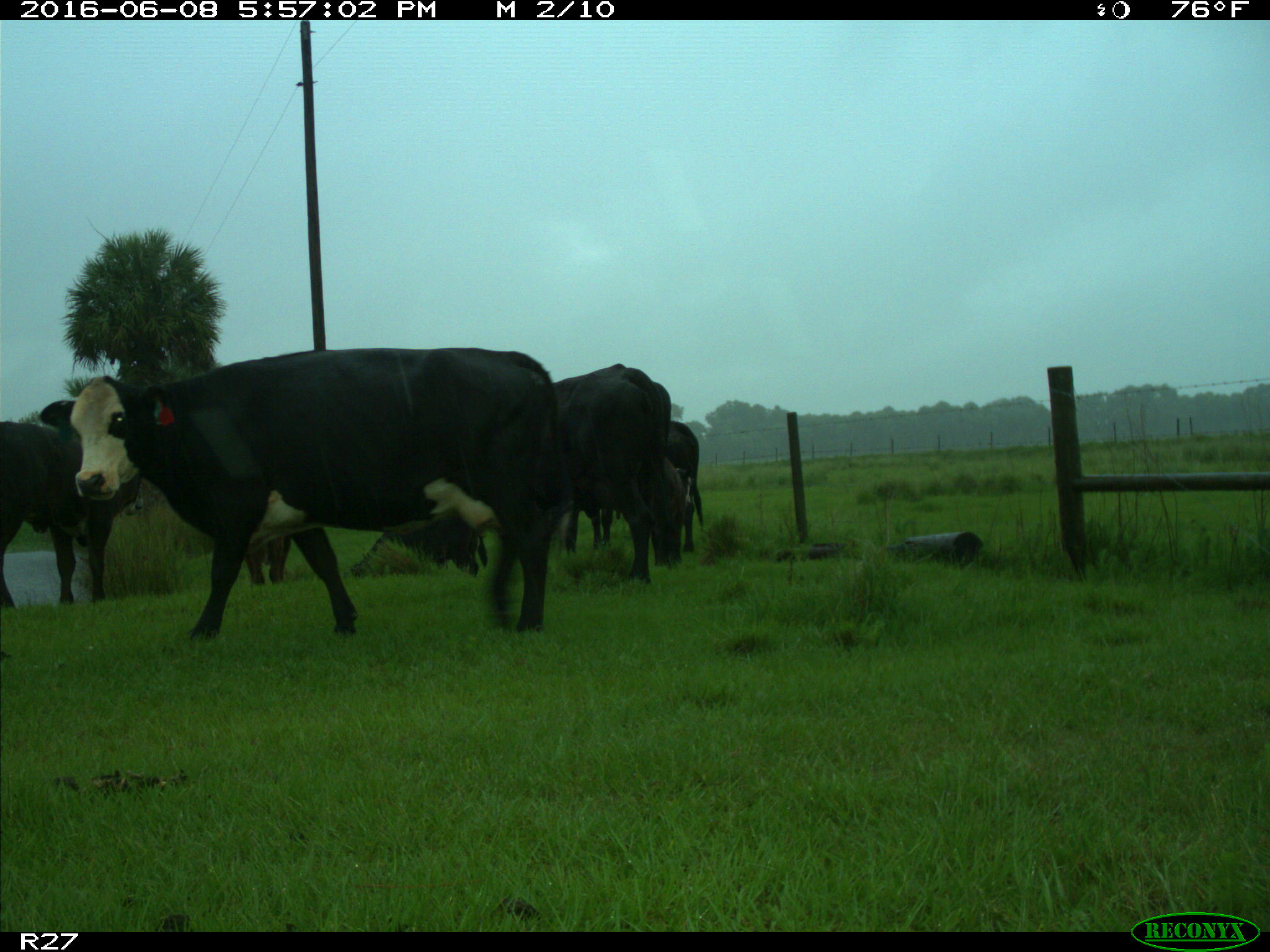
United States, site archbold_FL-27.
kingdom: Animalia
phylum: Chordata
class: Mammalia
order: Artiodactyla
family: Bovidae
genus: Bos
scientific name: Bos taurus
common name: domestic cow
Bos taurus (domestic cow).